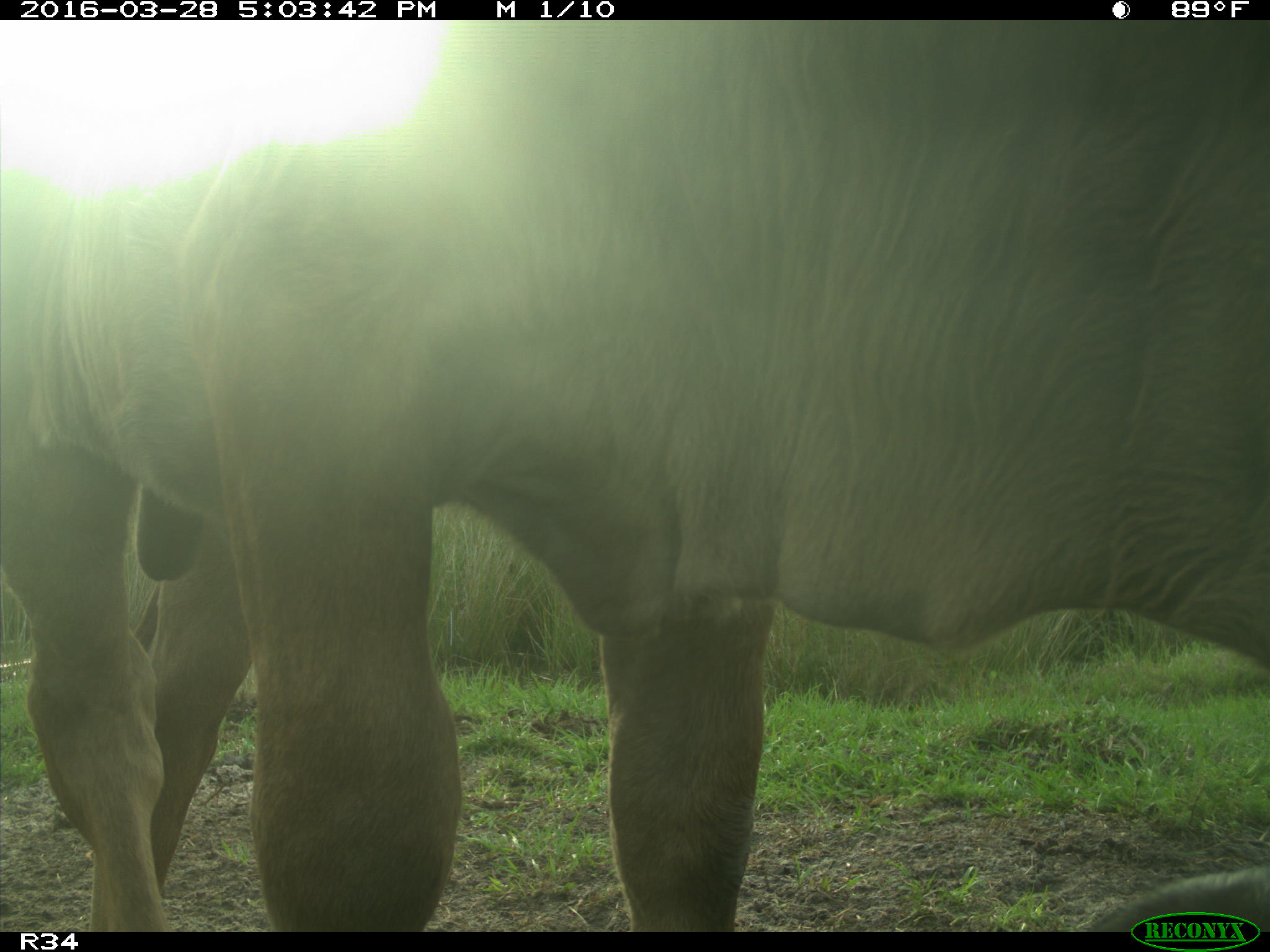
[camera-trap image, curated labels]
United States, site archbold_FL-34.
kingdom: Animalia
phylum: Chordata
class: Mammalia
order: Artiodactyla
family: Bovidae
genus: Bos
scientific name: Bos taurus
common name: domestic cow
Bos taurus (domestic cow).